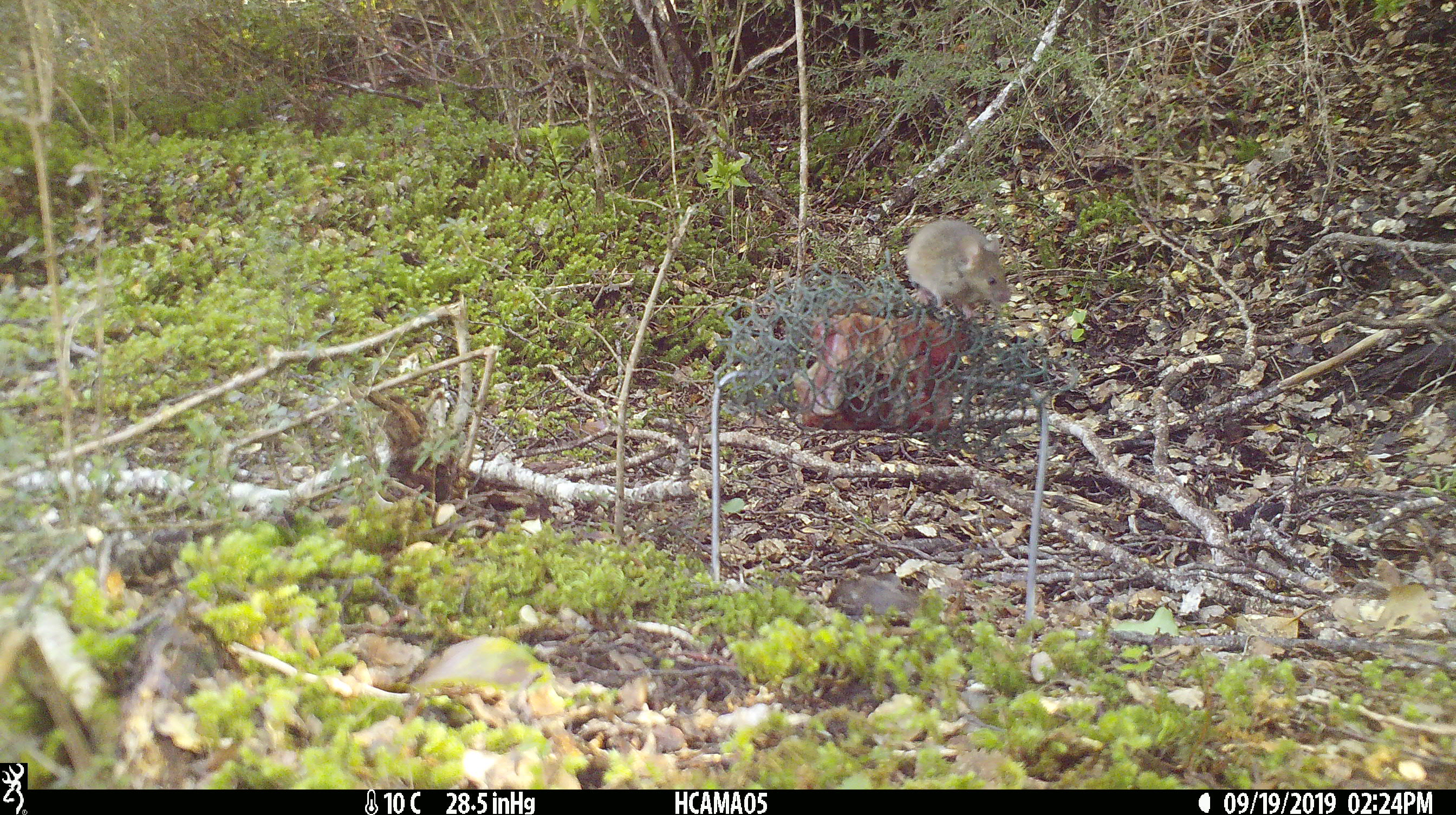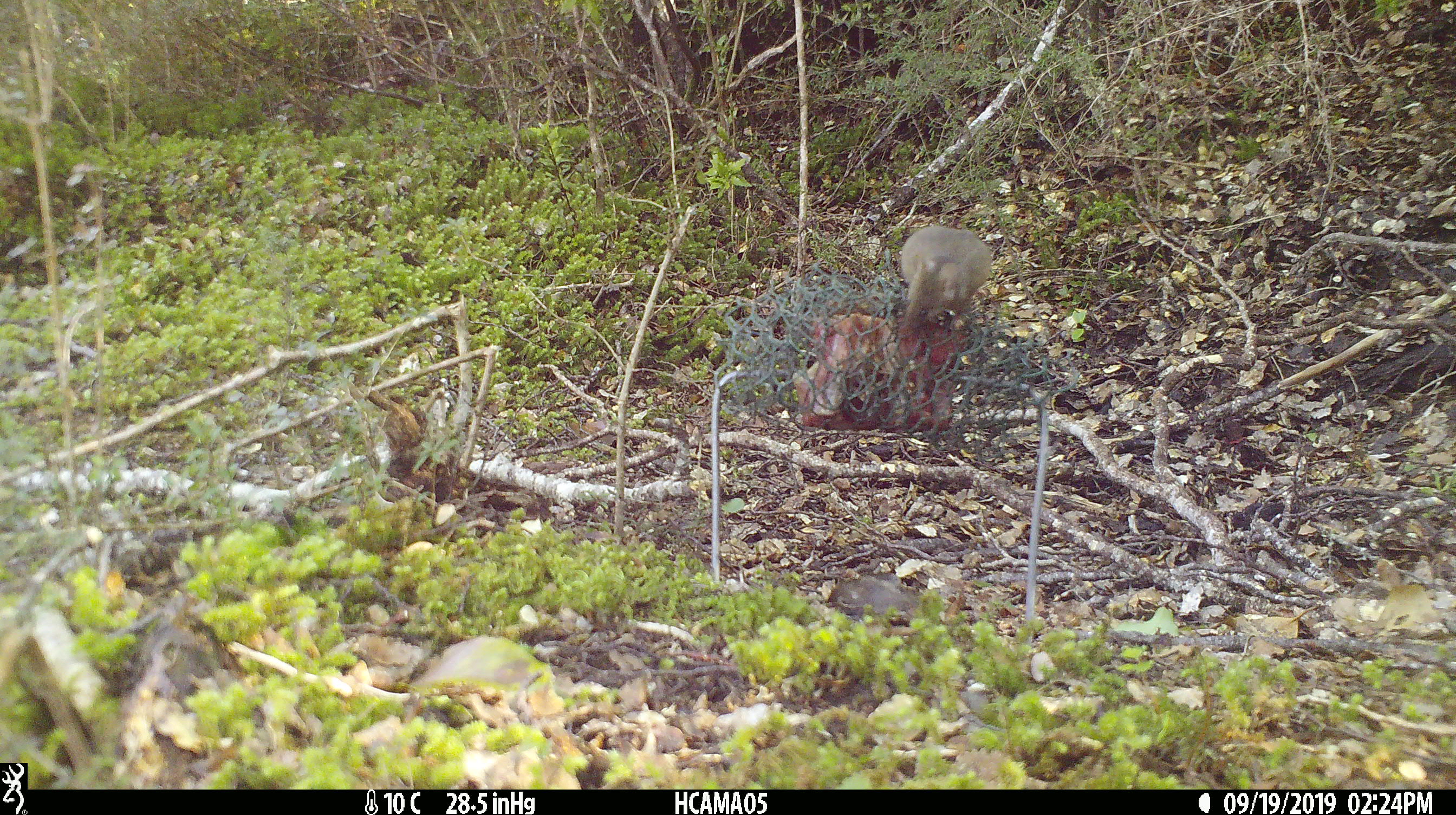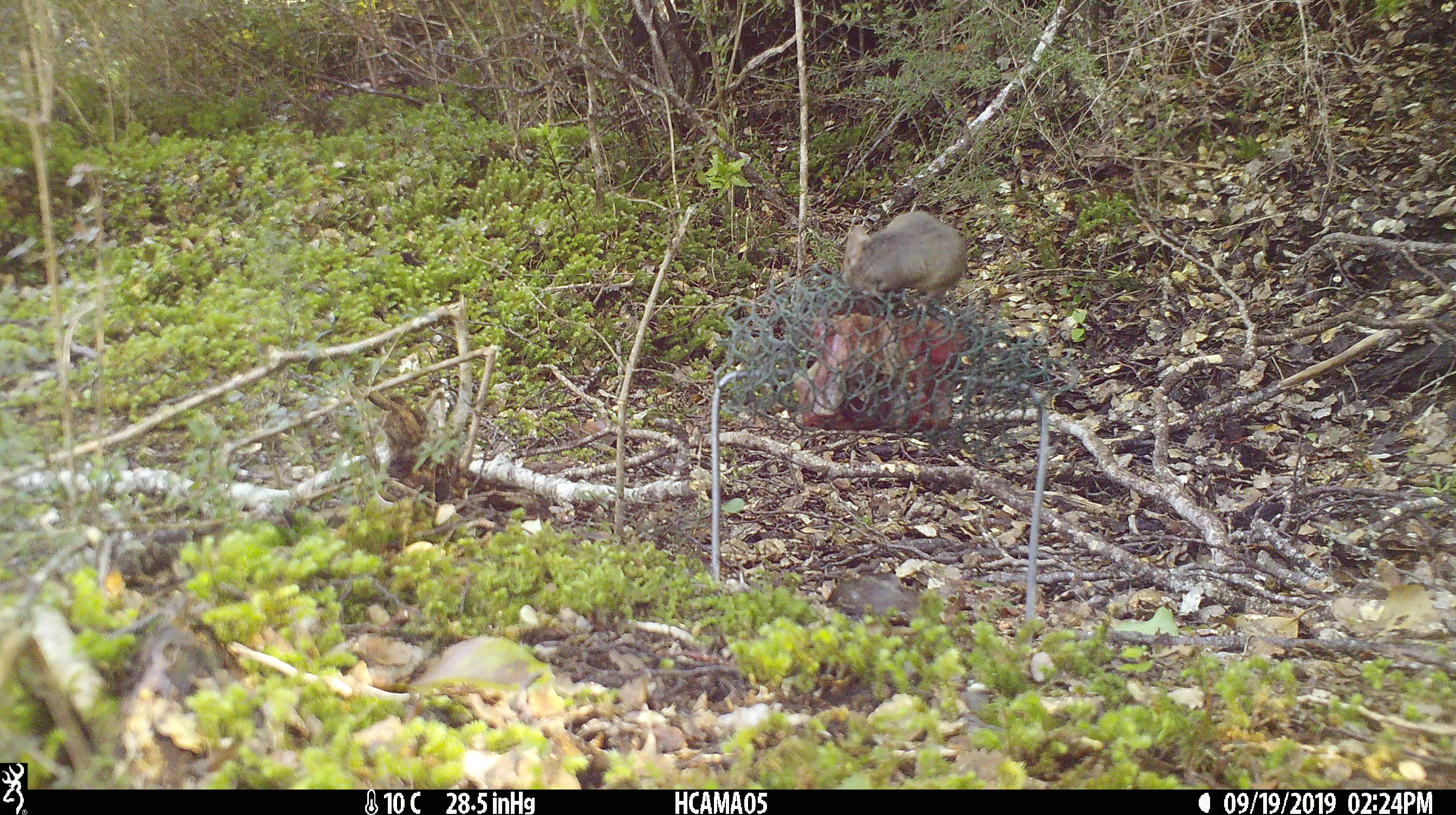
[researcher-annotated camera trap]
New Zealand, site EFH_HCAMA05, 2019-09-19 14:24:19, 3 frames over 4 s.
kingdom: Animalia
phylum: Chordata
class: Mammalia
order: Rodentia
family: Muridae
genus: Mus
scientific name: Mus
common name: mouse